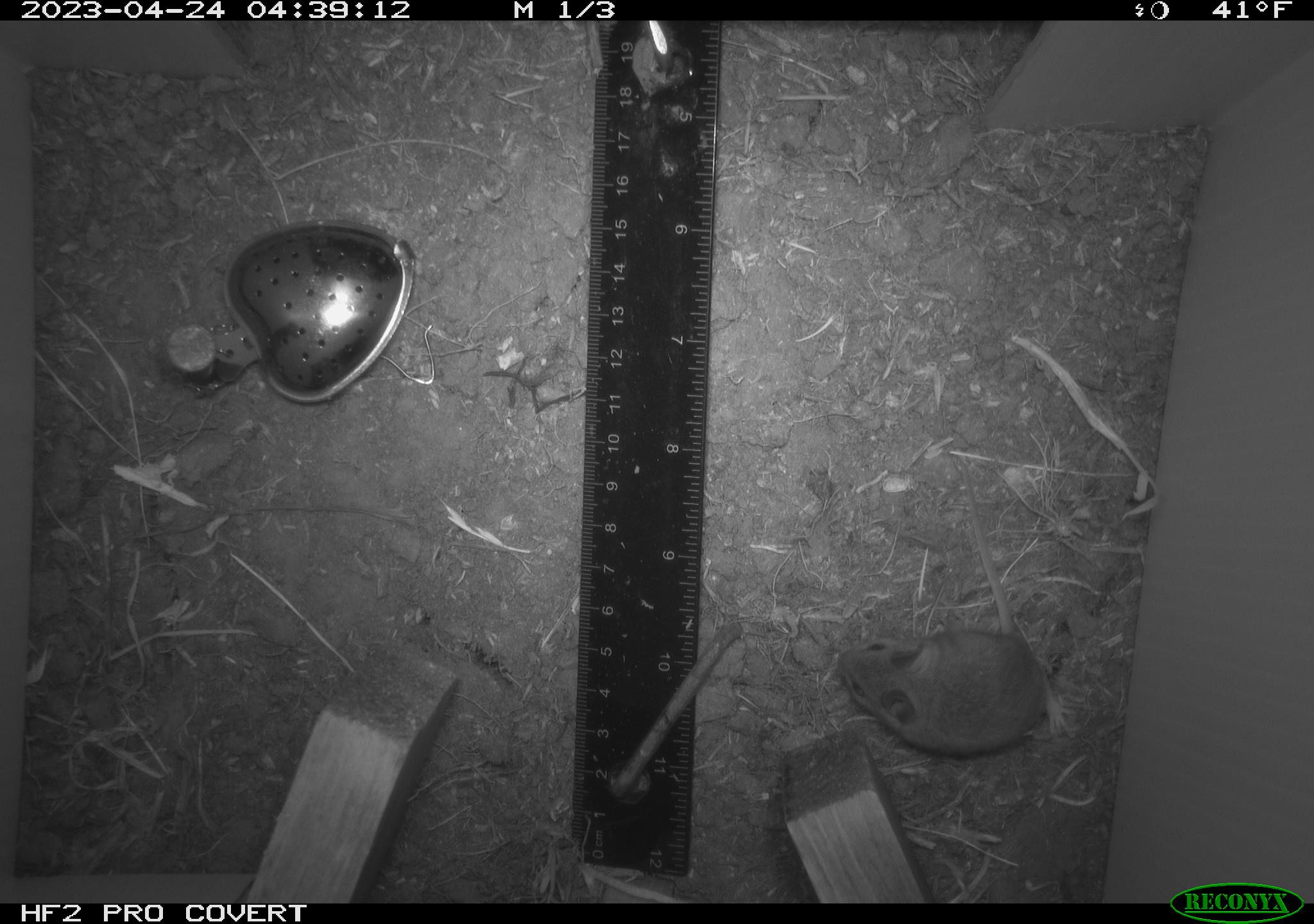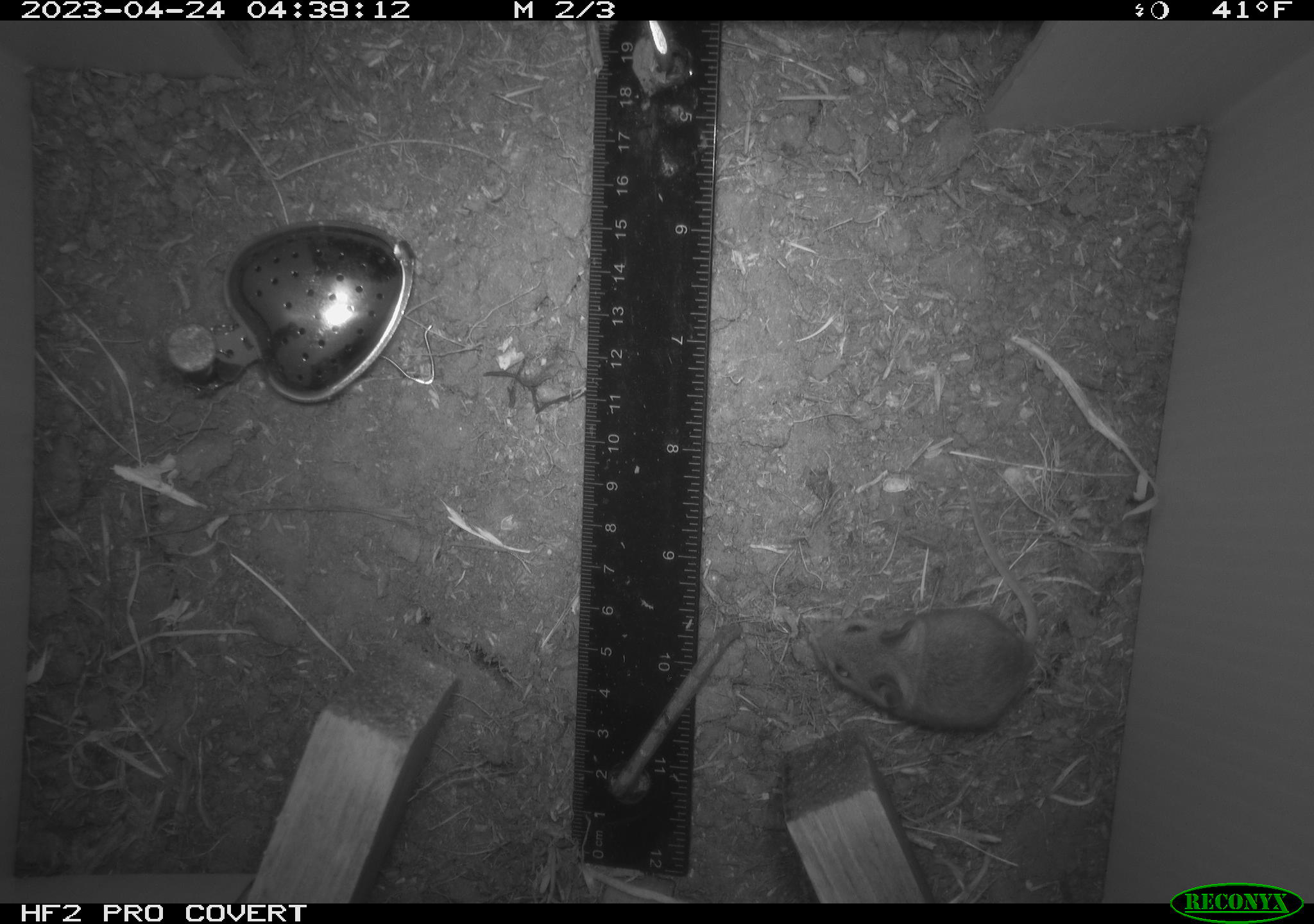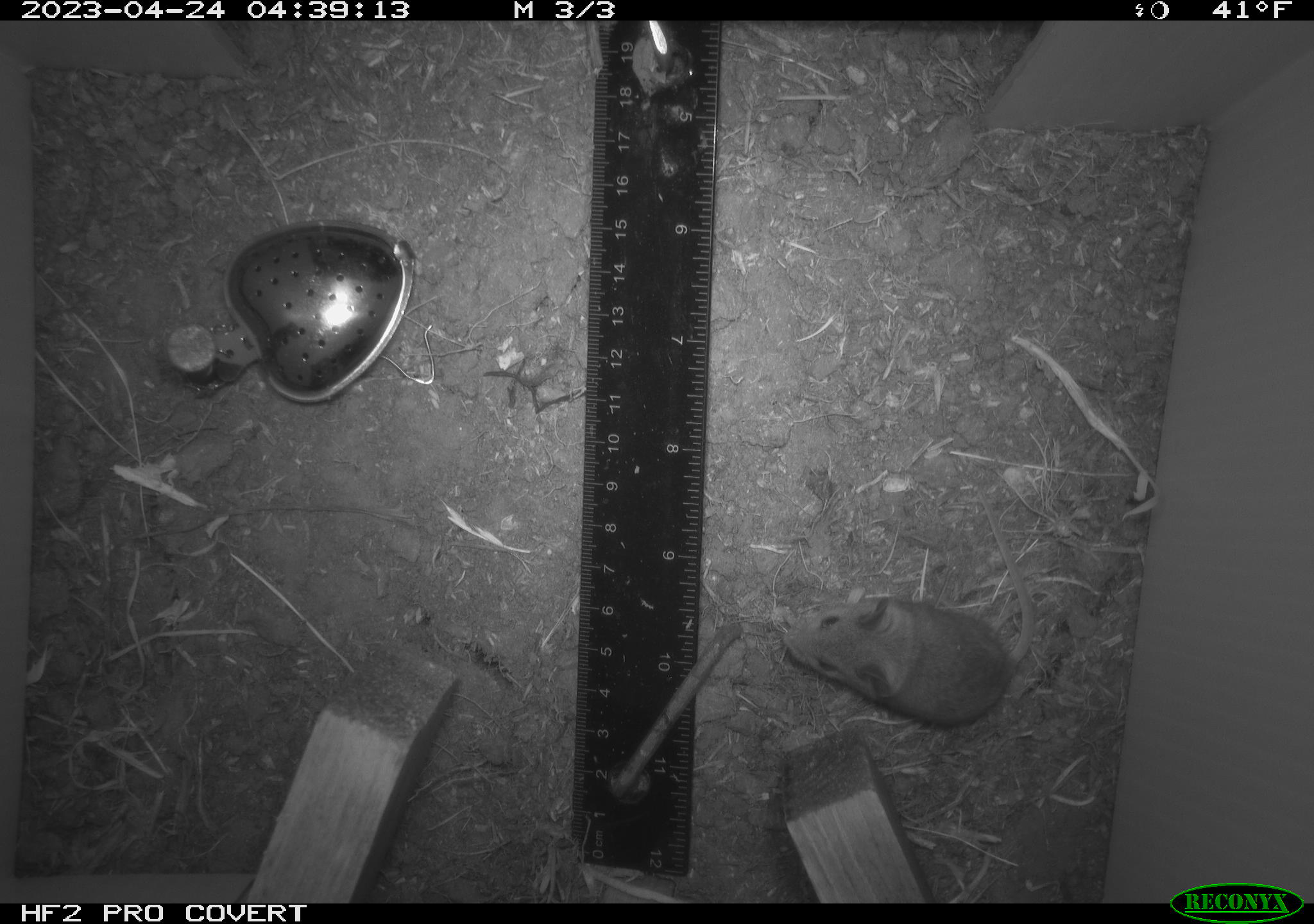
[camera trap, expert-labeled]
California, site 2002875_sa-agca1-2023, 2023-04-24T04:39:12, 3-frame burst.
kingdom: Animalia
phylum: Chordata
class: Mammalia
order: Rodentia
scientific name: Rodentia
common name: mouse species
Mouse species (Rodentia).